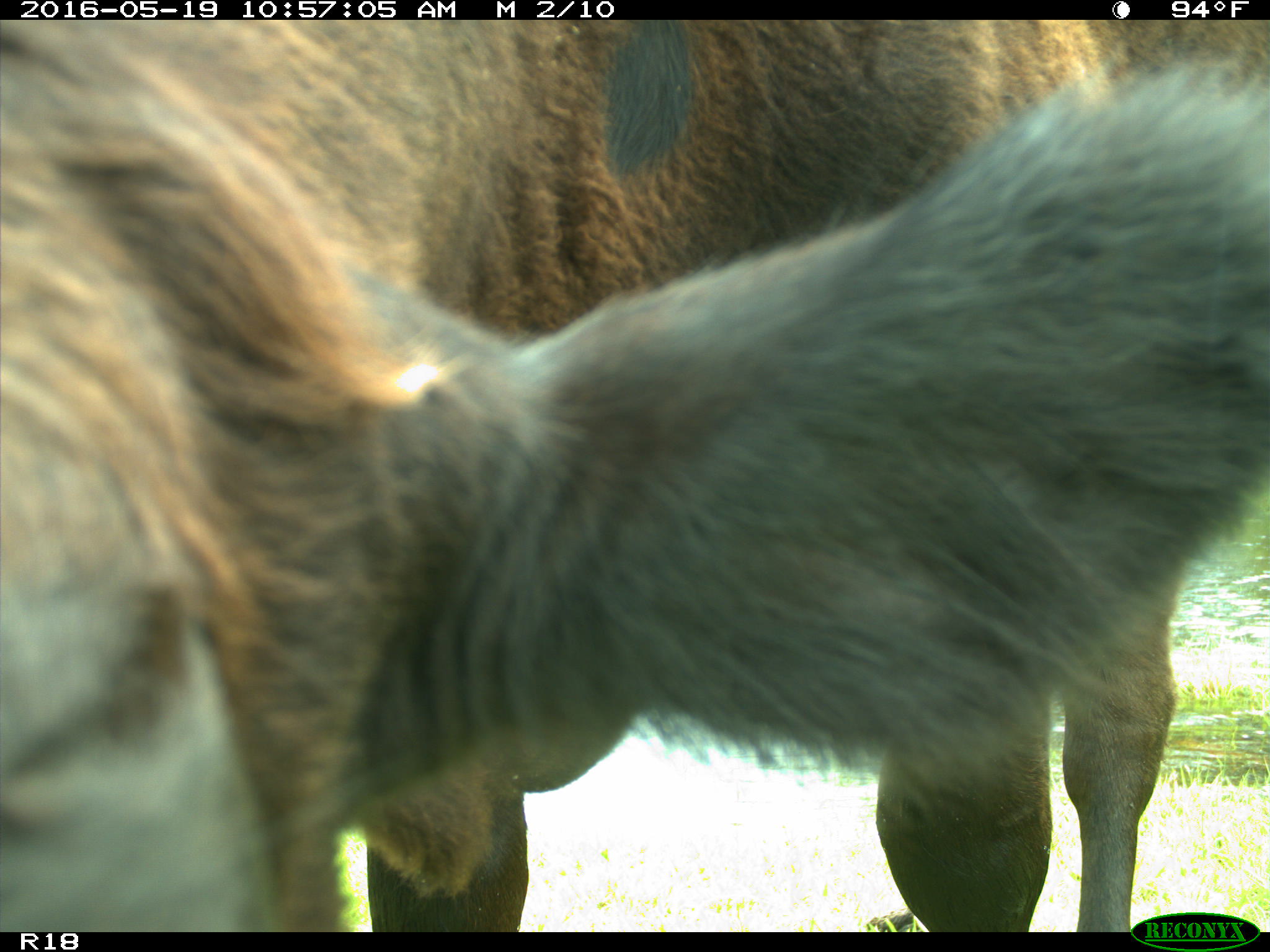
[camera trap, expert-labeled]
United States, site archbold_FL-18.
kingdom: Animalia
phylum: Chordata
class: Mammalia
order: Artiodactyla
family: Bovidae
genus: Bos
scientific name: Bos taurus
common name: domestic cow